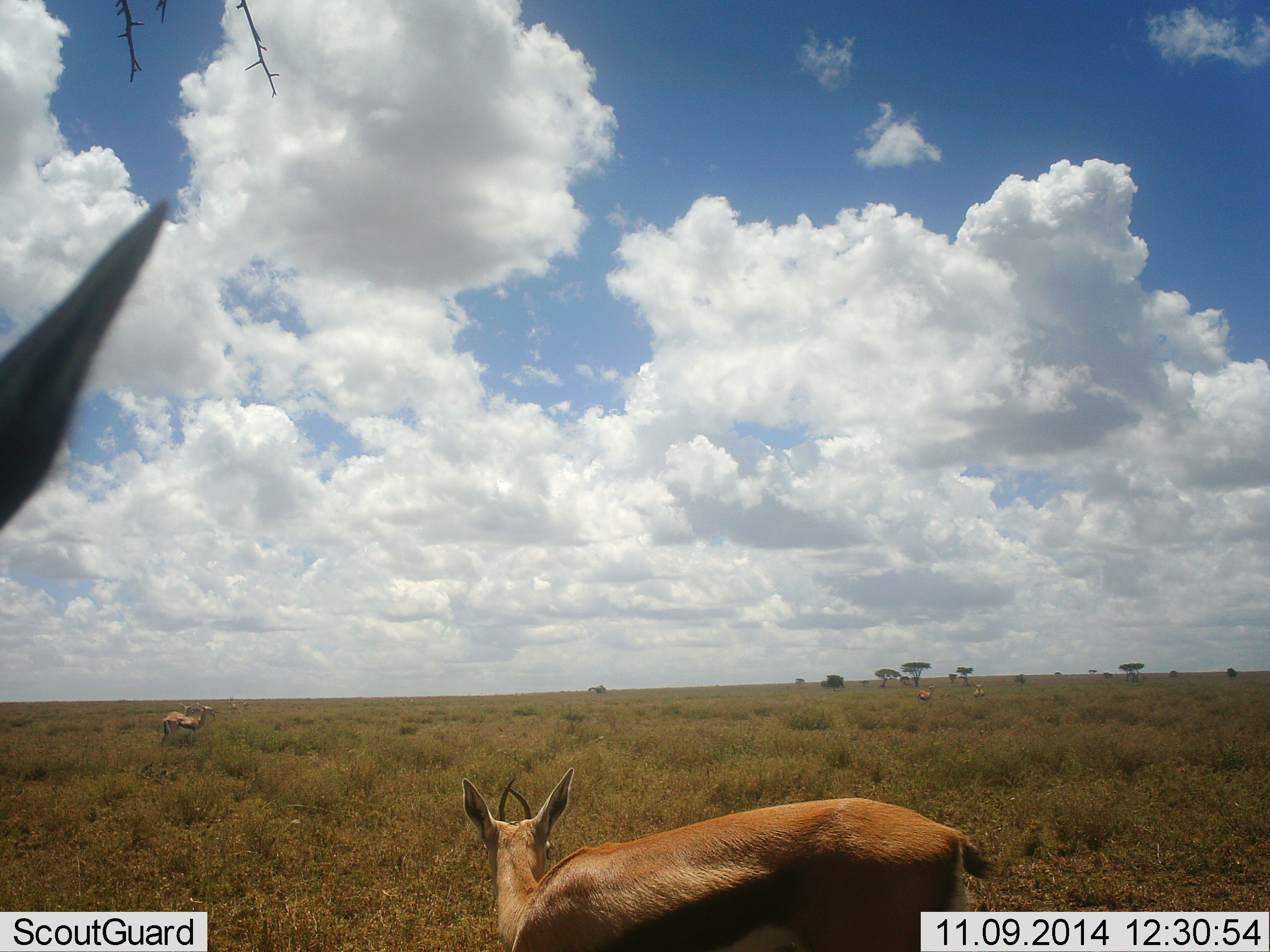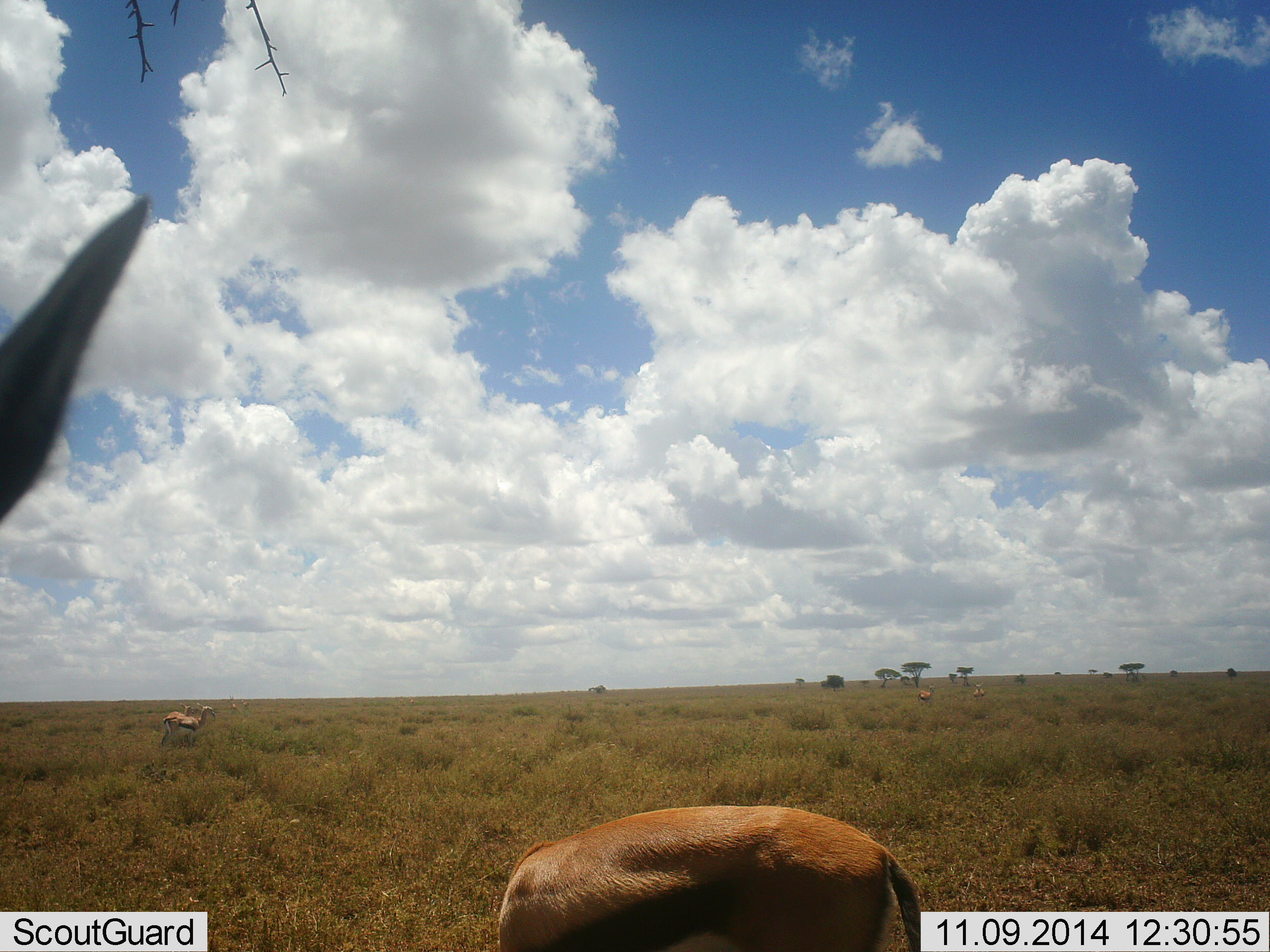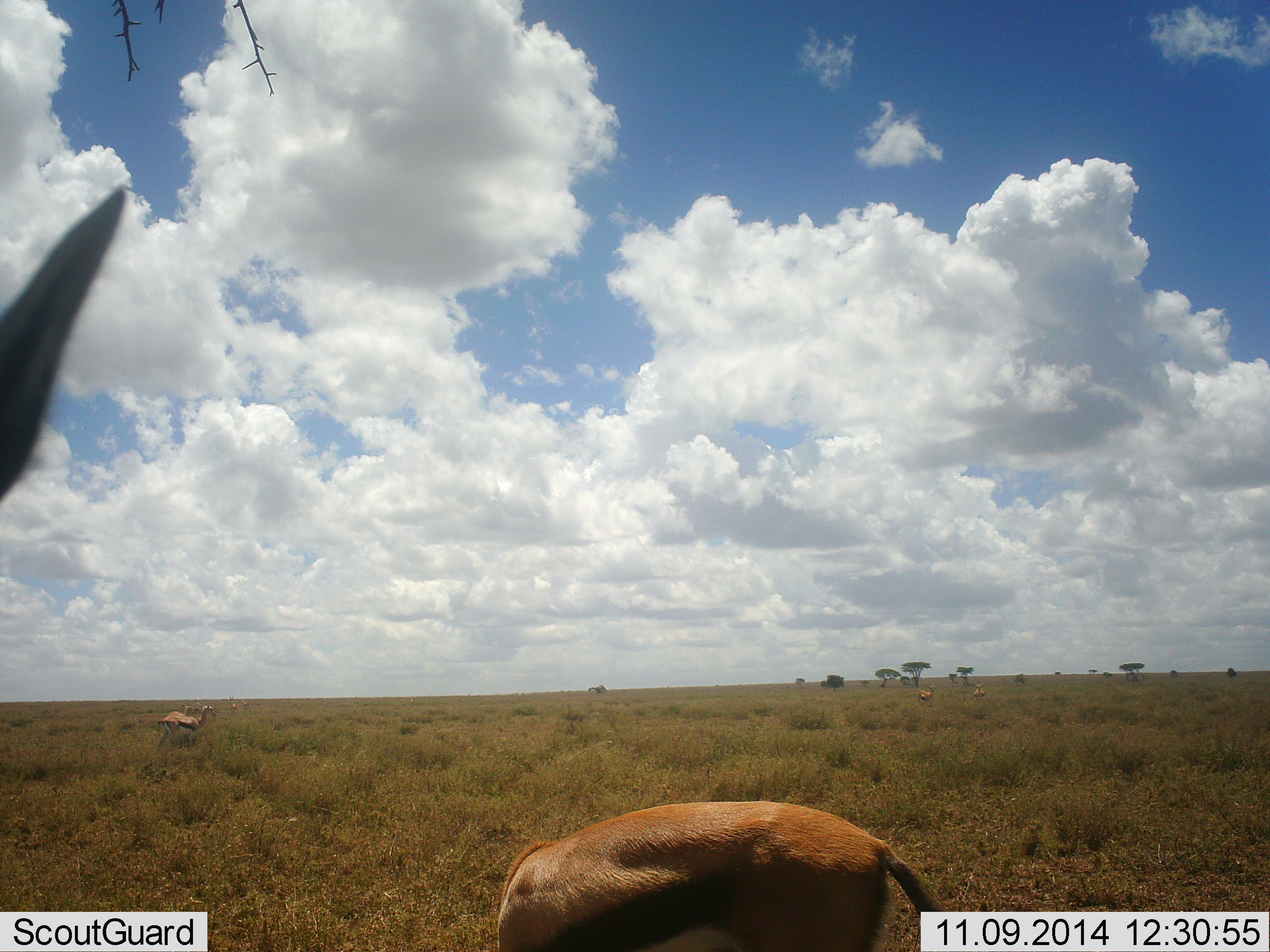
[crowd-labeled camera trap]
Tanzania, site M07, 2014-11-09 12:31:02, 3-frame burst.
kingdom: Animalia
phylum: Chordata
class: Mammalia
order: Artiodactyla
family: Bovidae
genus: Eudorcas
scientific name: Eudorcas thomsonii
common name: thomson's gazelle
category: gazellethomsons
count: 5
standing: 82%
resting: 0%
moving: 9%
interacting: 0%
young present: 0%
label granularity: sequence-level